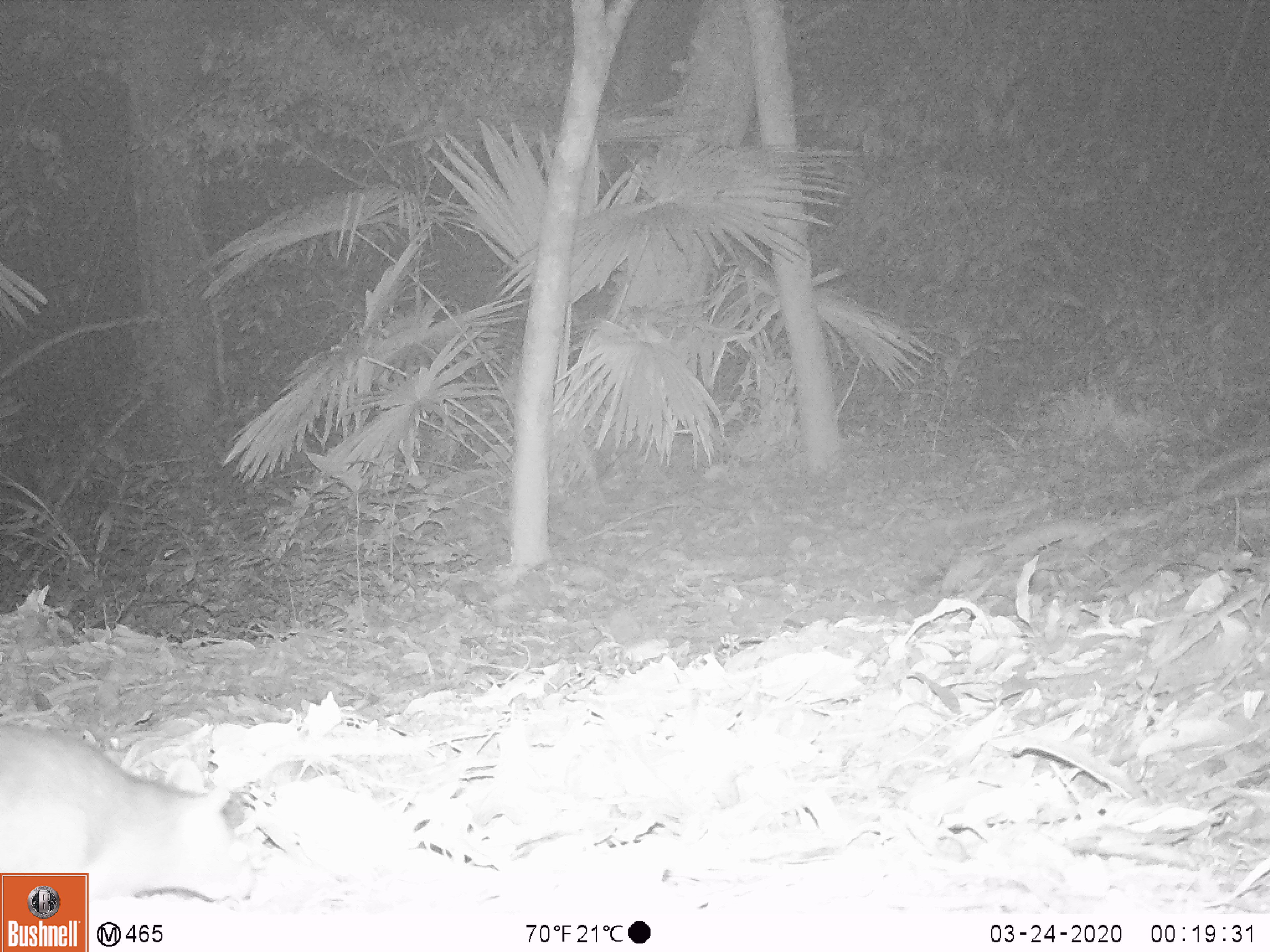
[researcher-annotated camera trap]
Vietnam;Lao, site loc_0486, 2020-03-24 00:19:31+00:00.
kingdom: Animalia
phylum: Chordata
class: Mammalia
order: Rodentia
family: Muridae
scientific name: Muridae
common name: old-world mice and rats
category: unidentified murid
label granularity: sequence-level